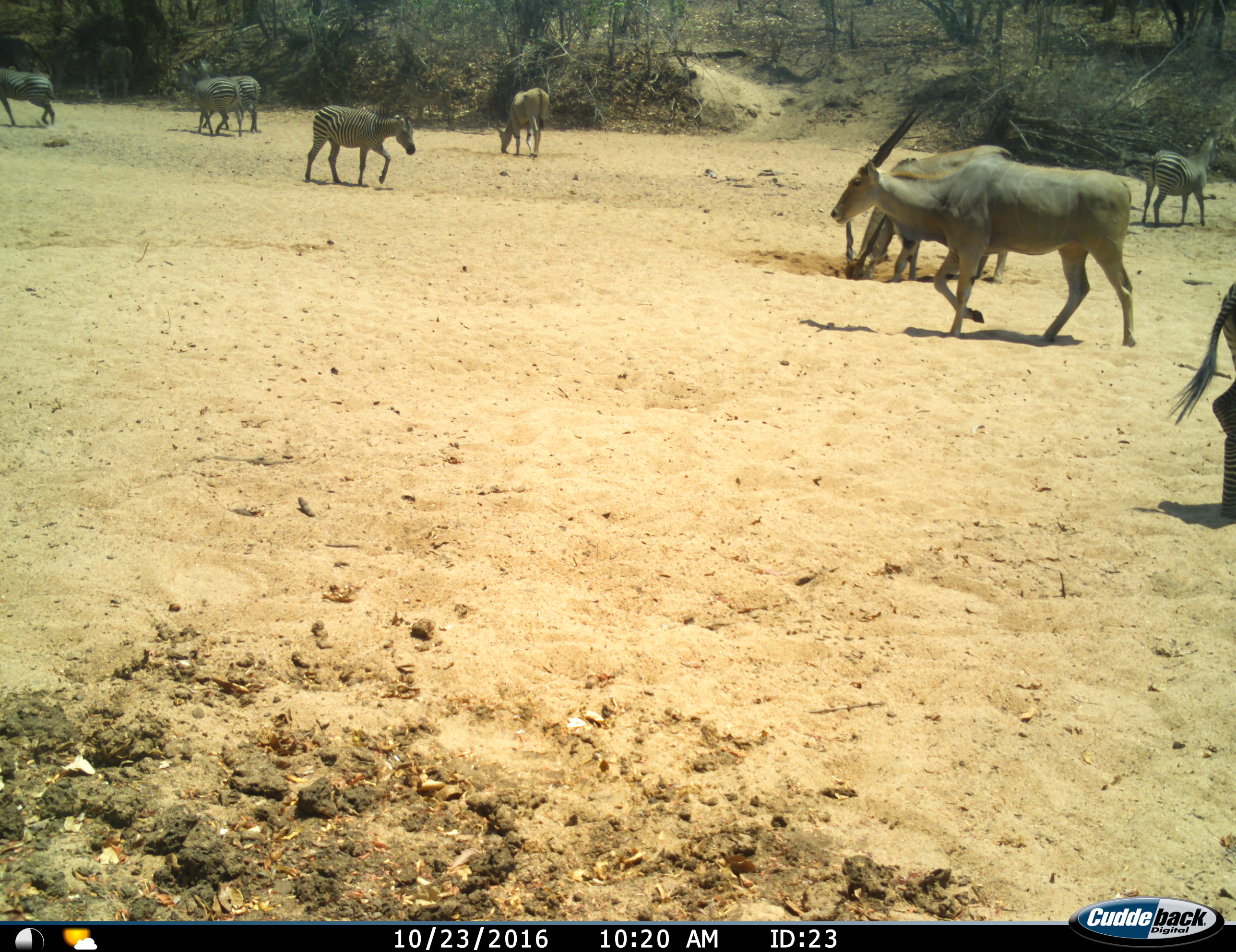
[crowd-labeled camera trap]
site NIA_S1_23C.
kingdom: Animalia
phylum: Chordata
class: Mammalia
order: Artiodactyla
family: Bovidae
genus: Tragelaphus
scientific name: Tragelaphus oryx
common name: eland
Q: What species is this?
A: Eland (Tragelaphus oryx).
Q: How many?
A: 3.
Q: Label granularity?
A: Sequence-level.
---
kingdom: Animalia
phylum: Chordata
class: Mammalia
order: Perissodactyla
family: Equidae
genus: Equus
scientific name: Equus quagga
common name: plains zebra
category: zebraplains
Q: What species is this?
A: Zebraplains (plains zebra) (Equus quagga).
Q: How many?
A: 6.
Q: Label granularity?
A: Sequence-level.